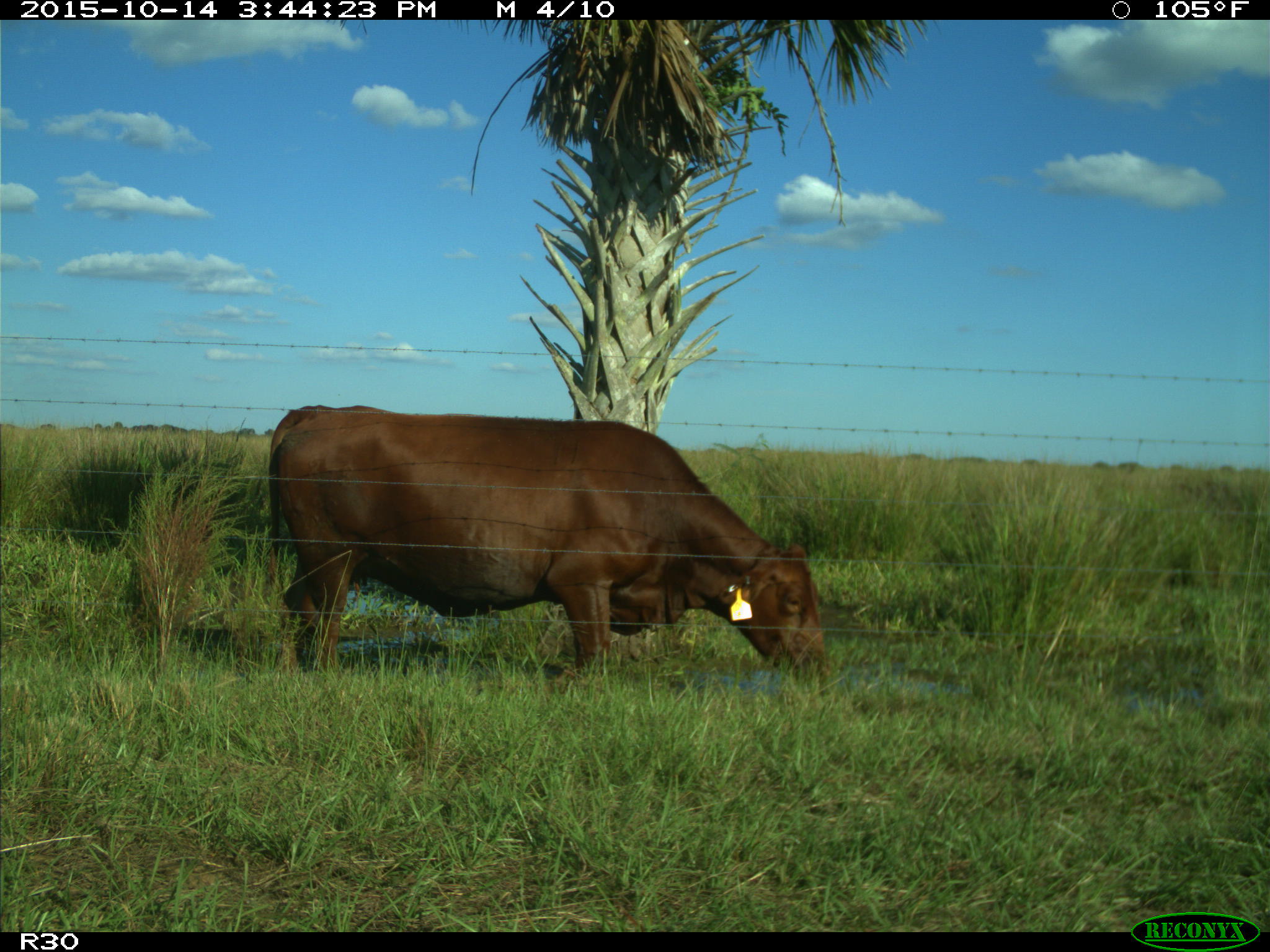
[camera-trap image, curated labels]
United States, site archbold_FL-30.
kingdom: Animalia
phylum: Chordata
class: Mammalia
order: Artiodactyla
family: Bovidae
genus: Bos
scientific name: Bos taurus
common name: domestic cow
Bos taurus (domestic cow).